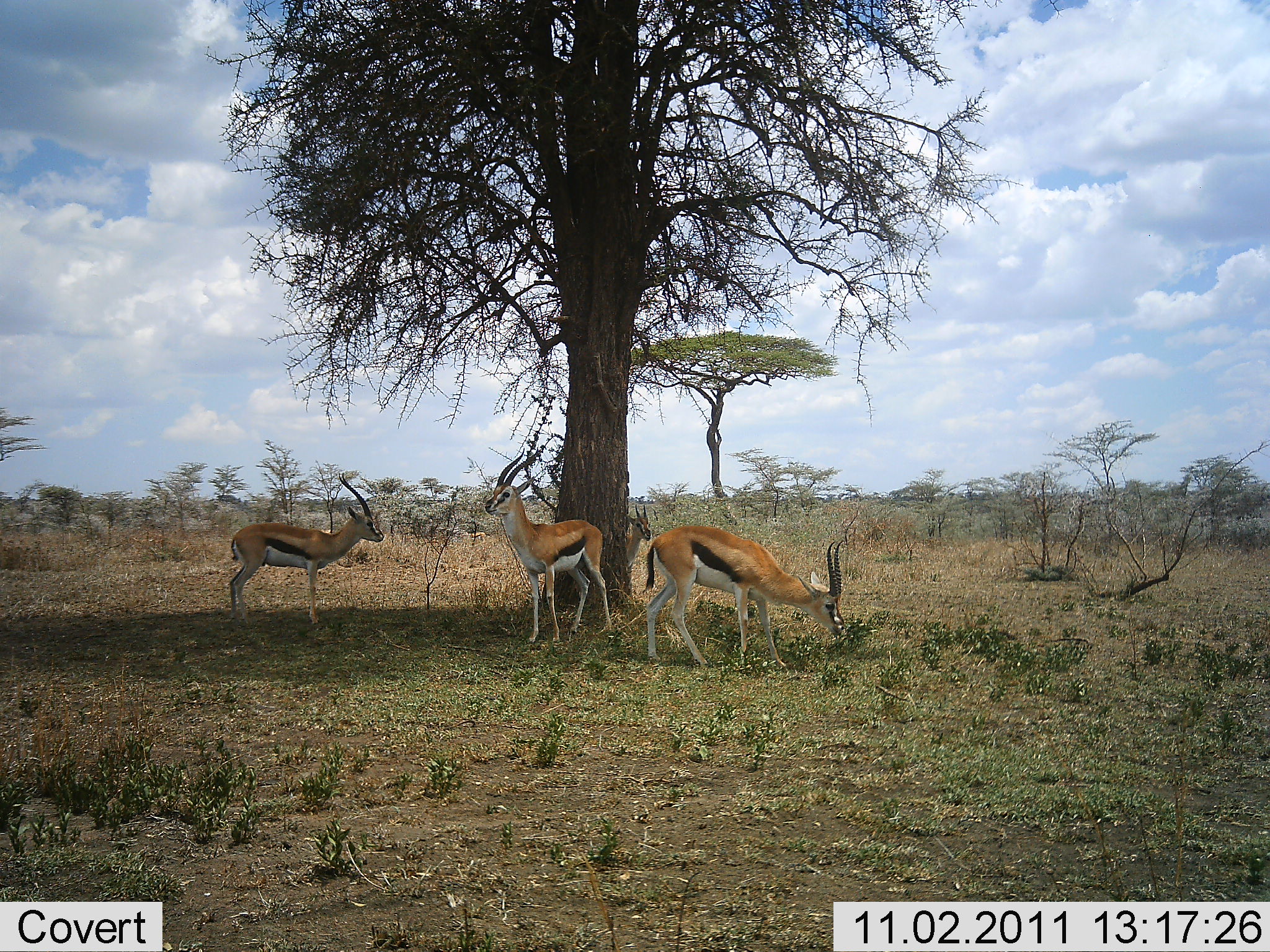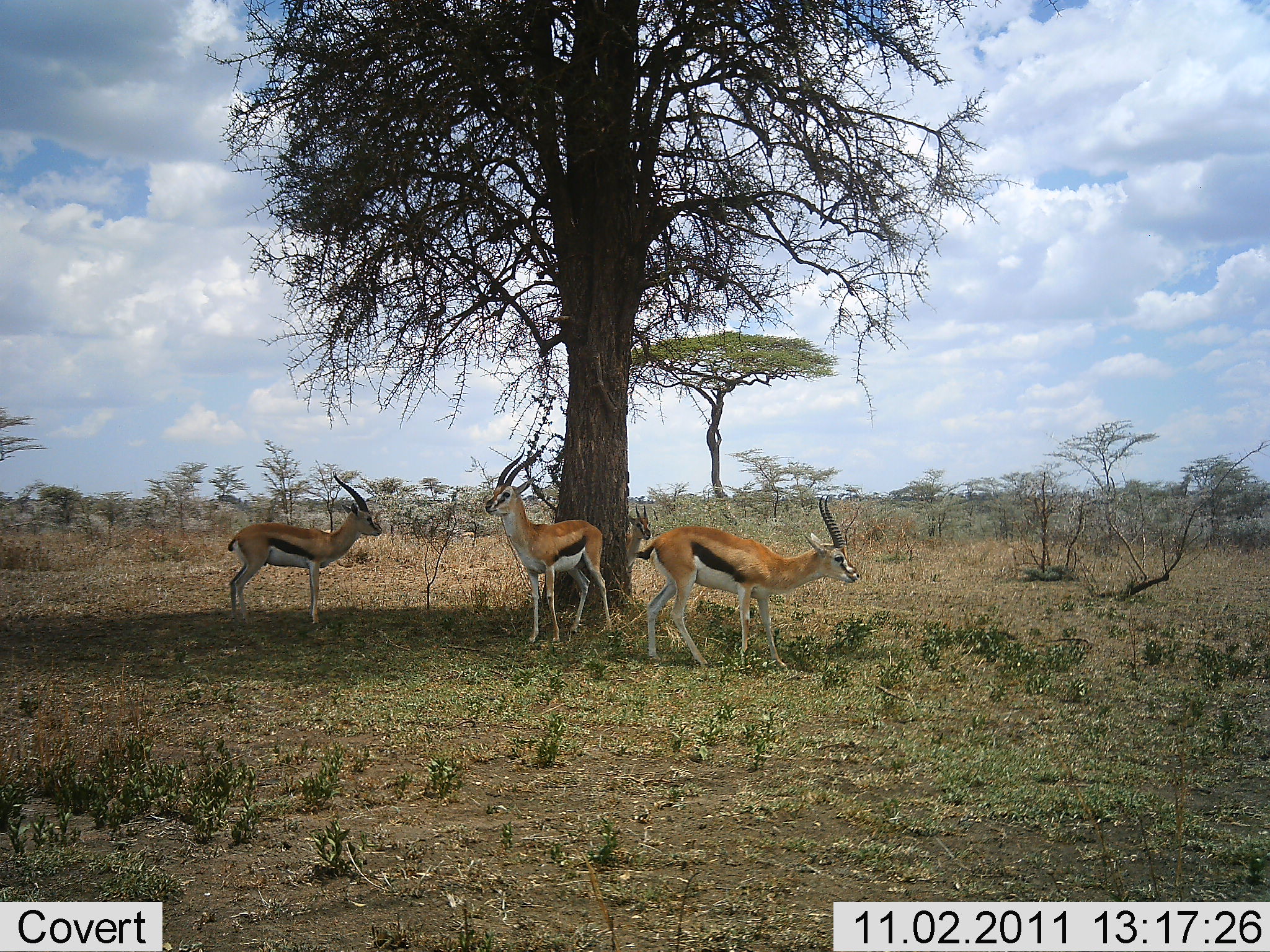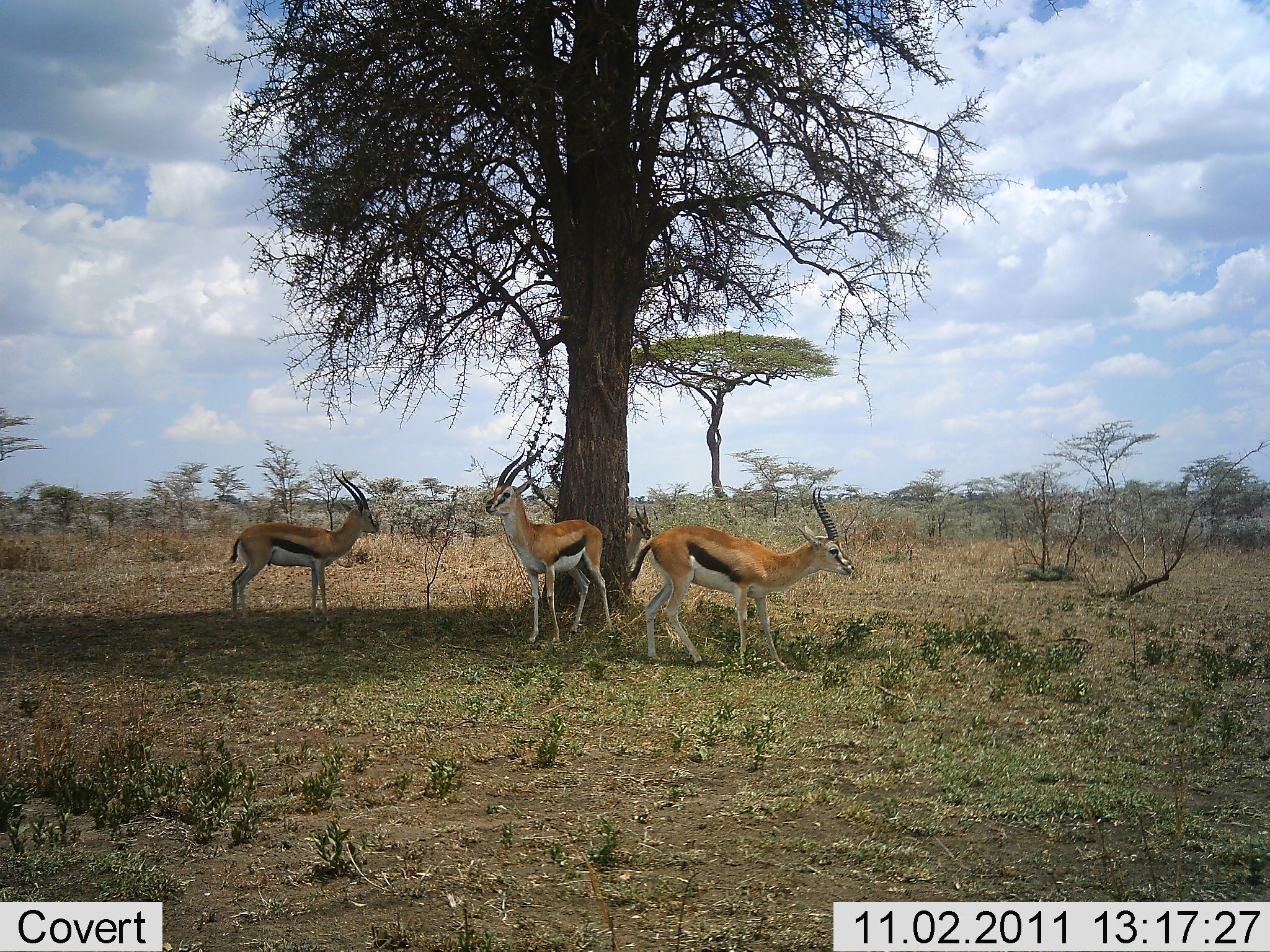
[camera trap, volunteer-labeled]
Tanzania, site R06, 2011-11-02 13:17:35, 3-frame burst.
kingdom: Animalia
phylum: Chordata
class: Mammalia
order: Artiodactyla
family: Bovidae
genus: Eudorcas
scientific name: Eudorcas thomsonii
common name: thomson's gazelle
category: gazellethomsons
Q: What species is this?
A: Gazellethomsons (thomson's gazelle) (Eudorcas thomsonii).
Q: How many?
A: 3.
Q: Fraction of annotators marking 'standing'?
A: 100%.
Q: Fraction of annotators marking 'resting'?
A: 8%.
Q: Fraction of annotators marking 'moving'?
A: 0%.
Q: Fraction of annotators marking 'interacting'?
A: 0%.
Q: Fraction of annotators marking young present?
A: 8%.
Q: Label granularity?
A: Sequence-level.